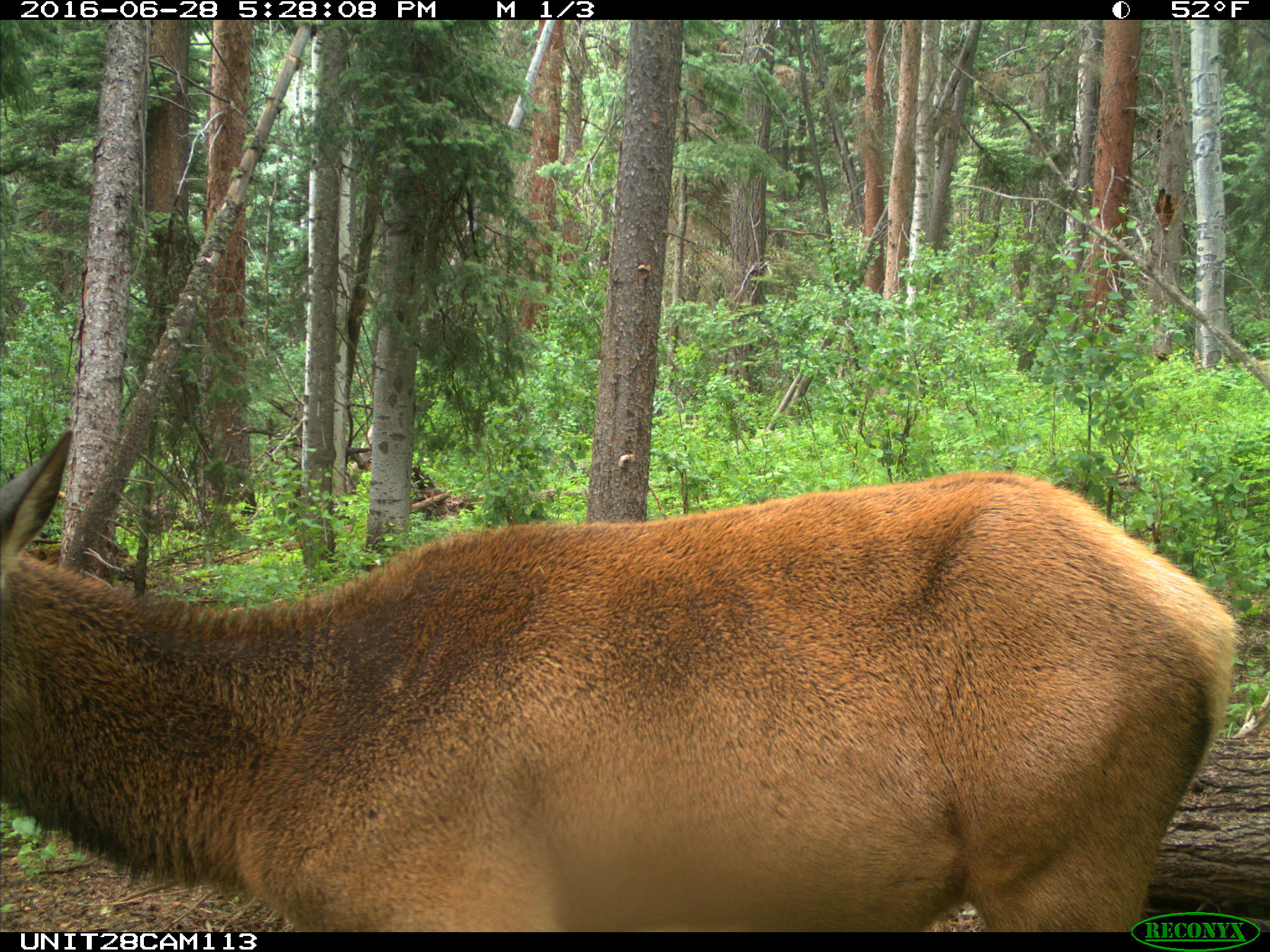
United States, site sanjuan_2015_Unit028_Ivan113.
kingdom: Animalia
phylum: Chordata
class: Mammalia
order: Artiodactyla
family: Cervidae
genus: Cervus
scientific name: Cervus elaphus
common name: red deer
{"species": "Cervus elaphus (red deer)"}